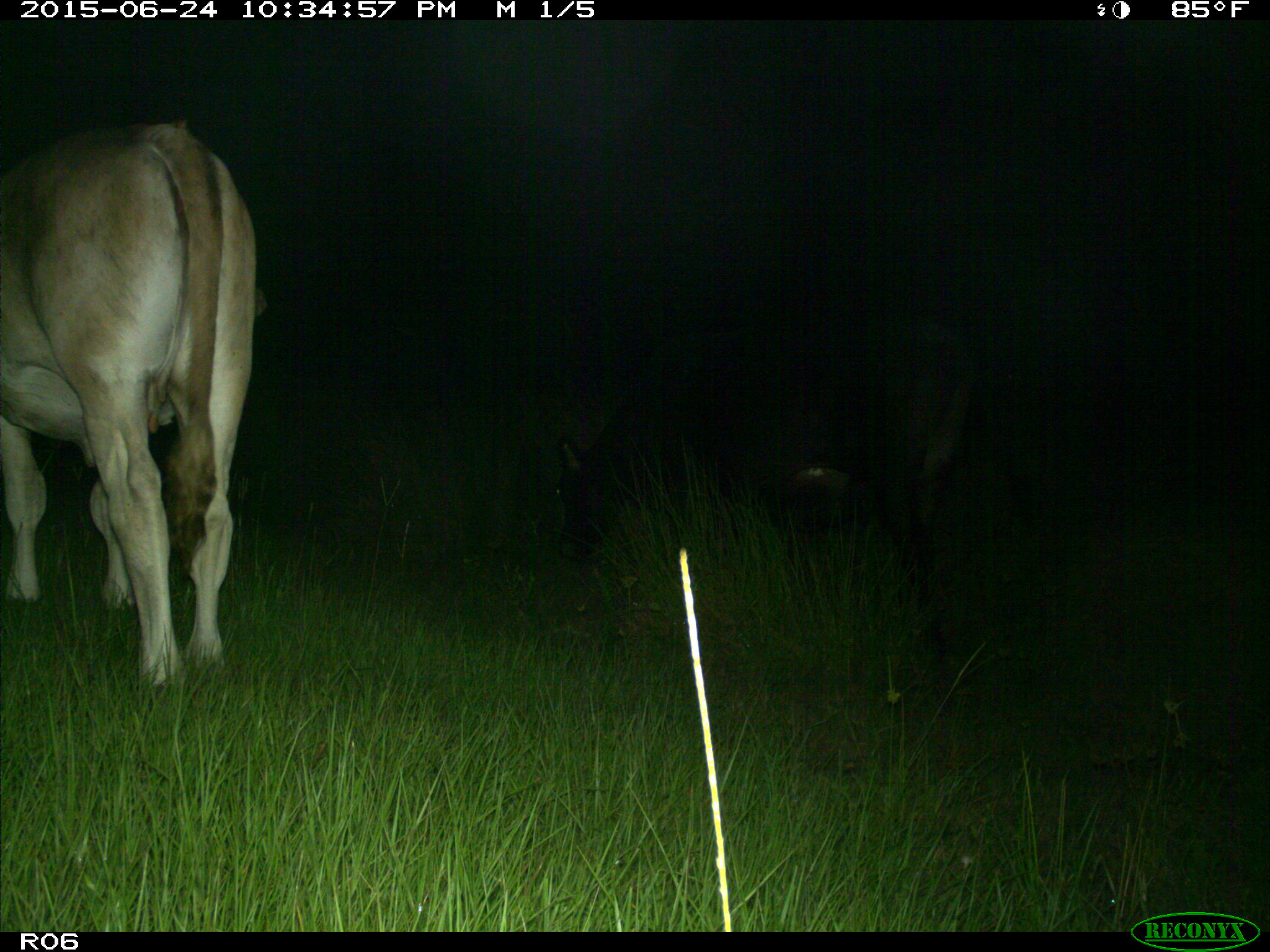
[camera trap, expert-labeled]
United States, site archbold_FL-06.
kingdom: Animalia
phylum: Chordata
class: Mammalia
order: Artiodactyla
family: Bovidae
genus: Bos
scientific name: Bos taurus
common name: domestic cow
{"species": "Bos taurus (domestic cow)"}